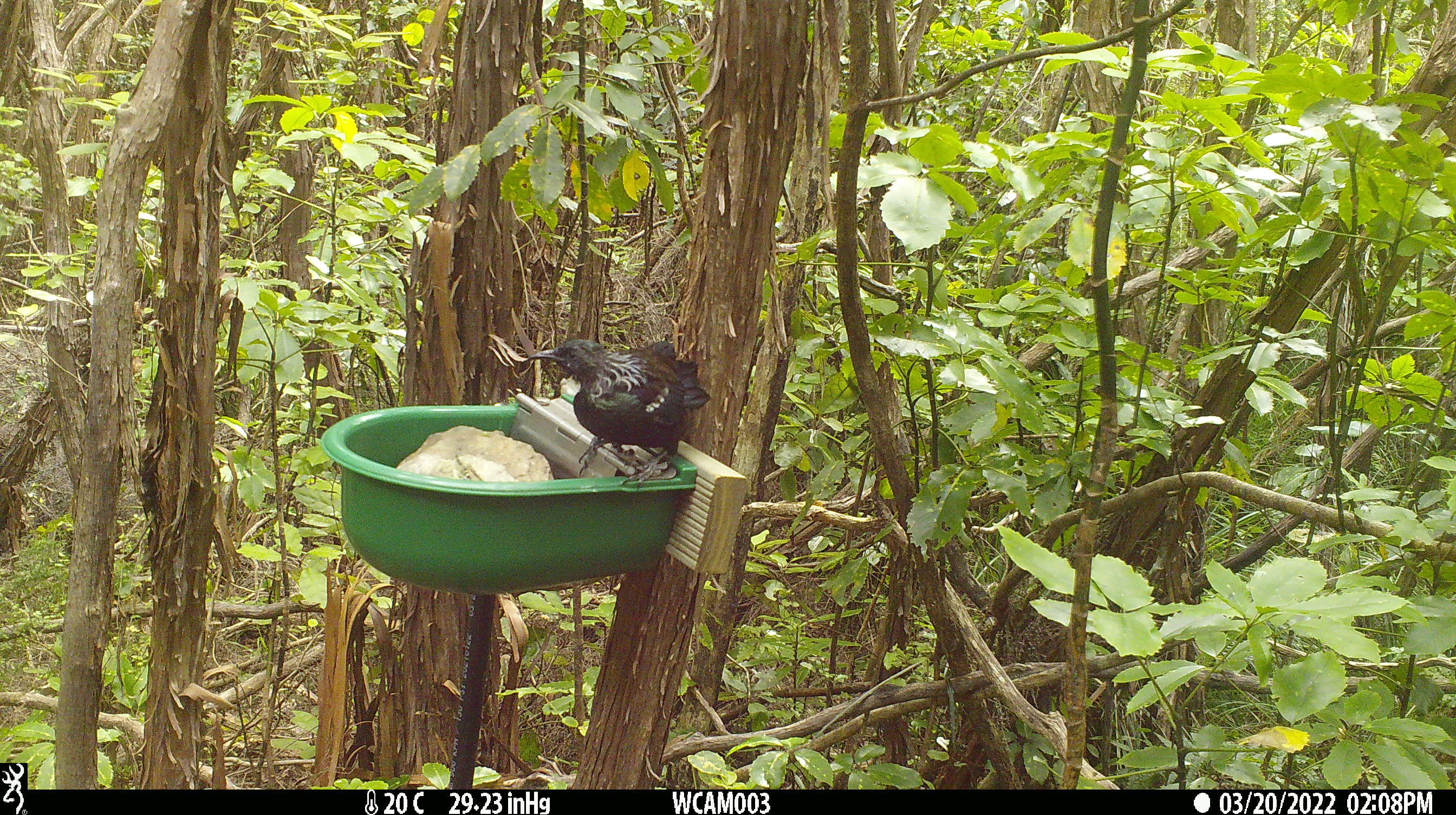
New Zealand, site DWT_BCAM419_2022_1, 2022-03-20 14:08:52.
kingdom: Animalia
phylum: Chordata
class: Aves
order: Passeriformes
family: Meliphagidae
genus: Prosthemadera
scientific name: Prosthemadera novaeseelandiae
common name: tui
Tui (Prosthemadera novaeseelandiae).